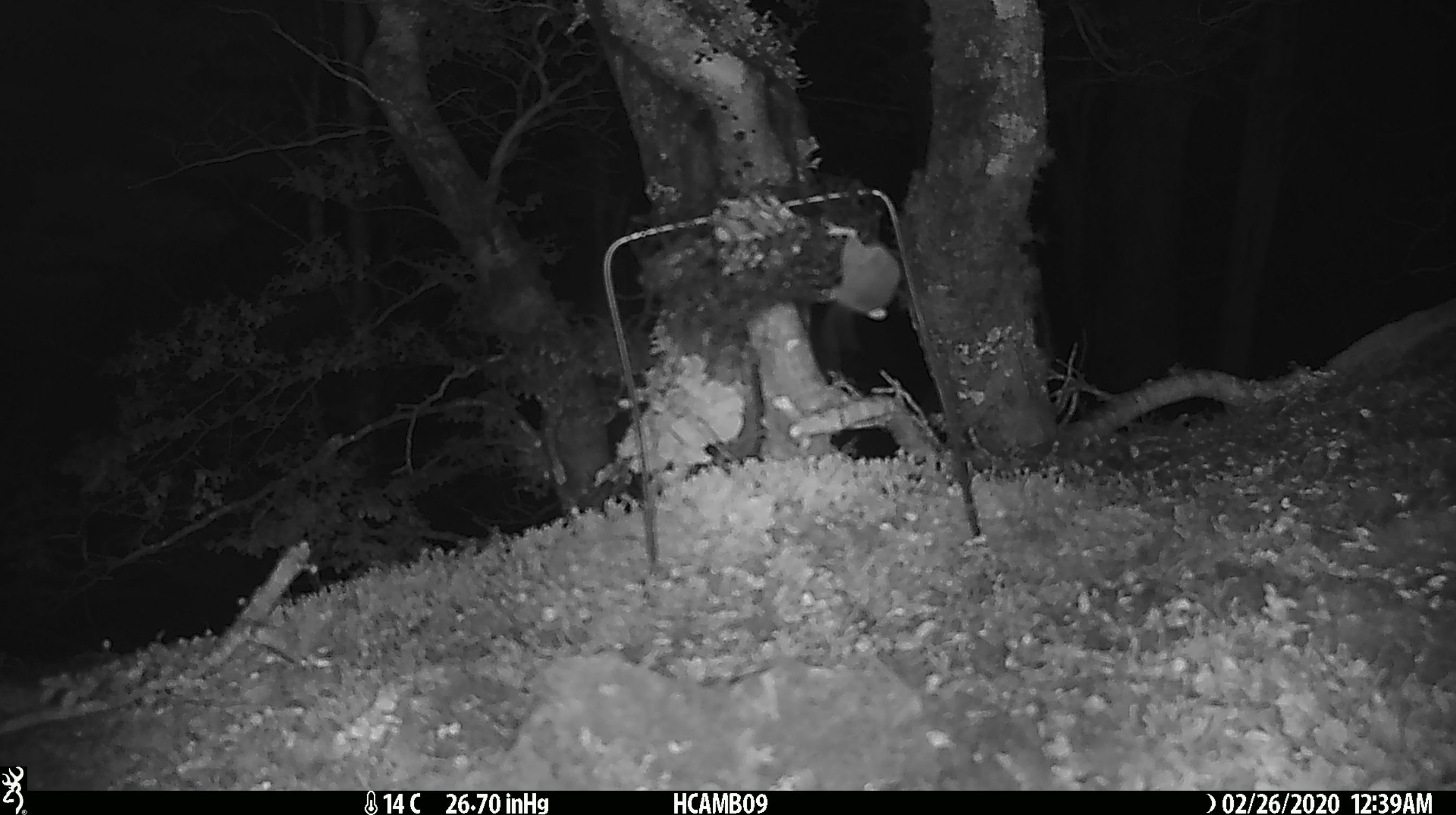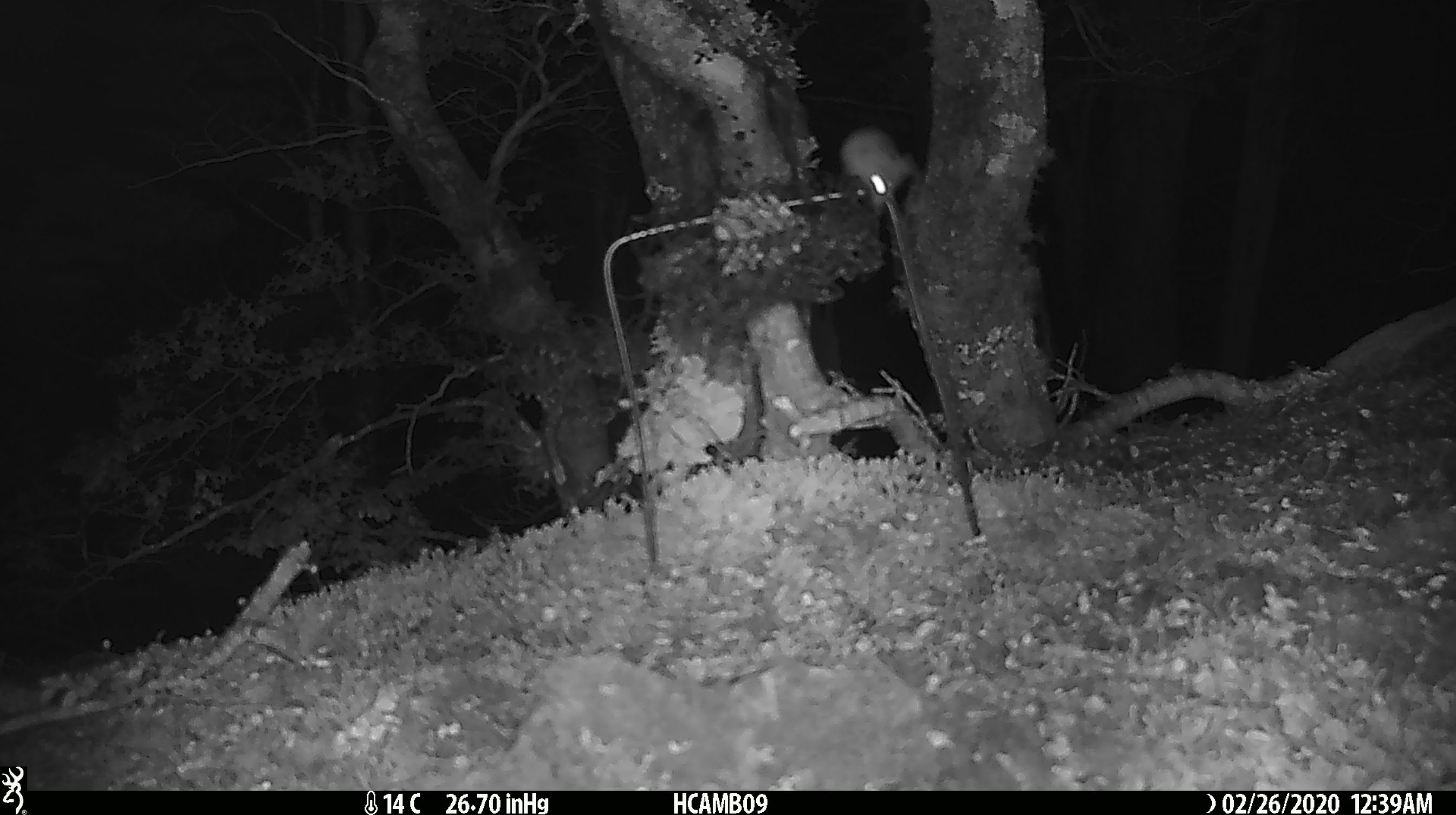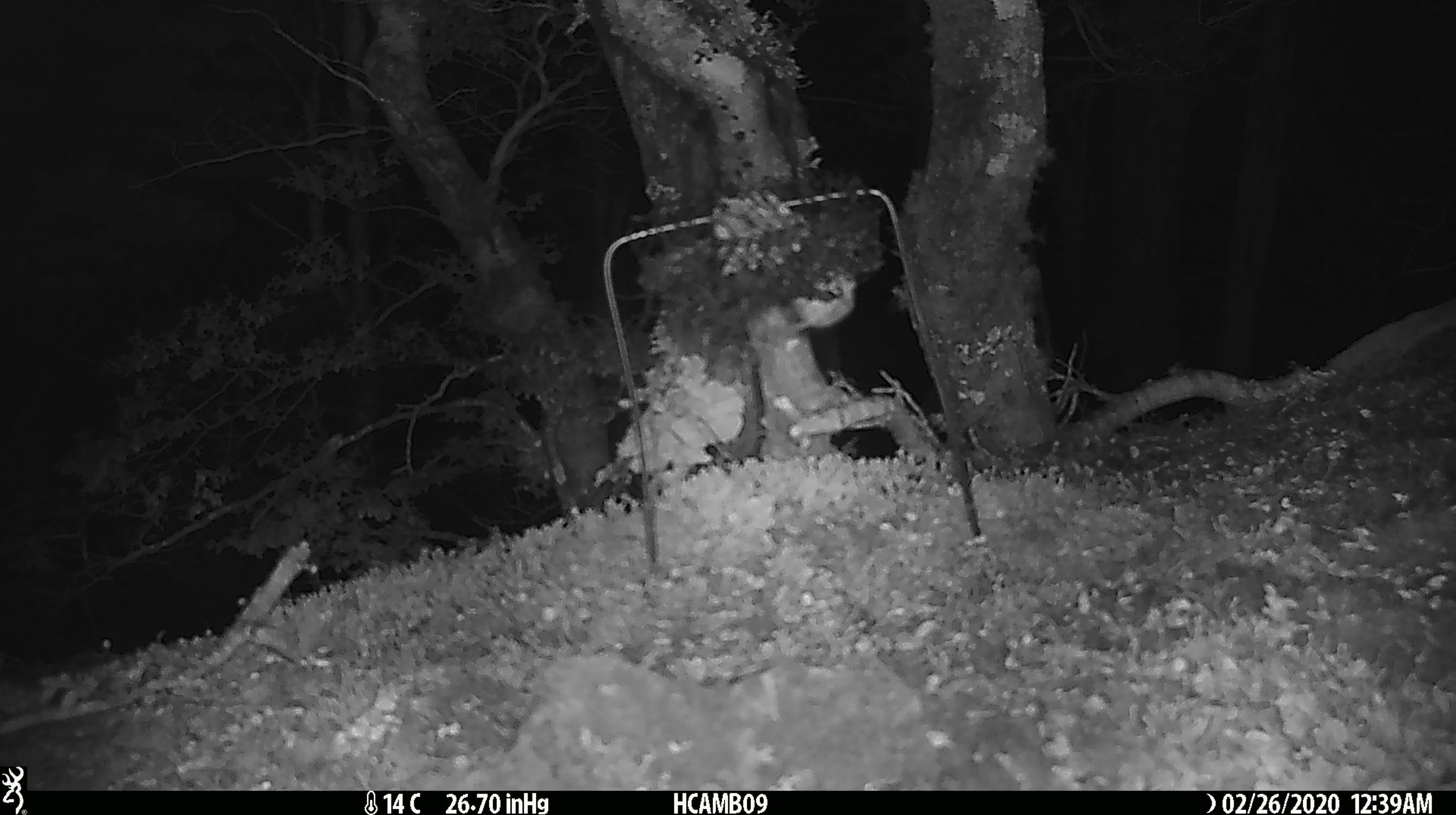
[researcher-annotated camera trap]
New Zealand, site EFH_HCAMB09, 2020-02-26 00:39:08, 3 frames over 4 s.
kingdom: Animalia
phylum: Chordata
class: Mammalia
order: Rodentia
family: Muridae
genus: Mus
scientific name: Mus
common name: mouse